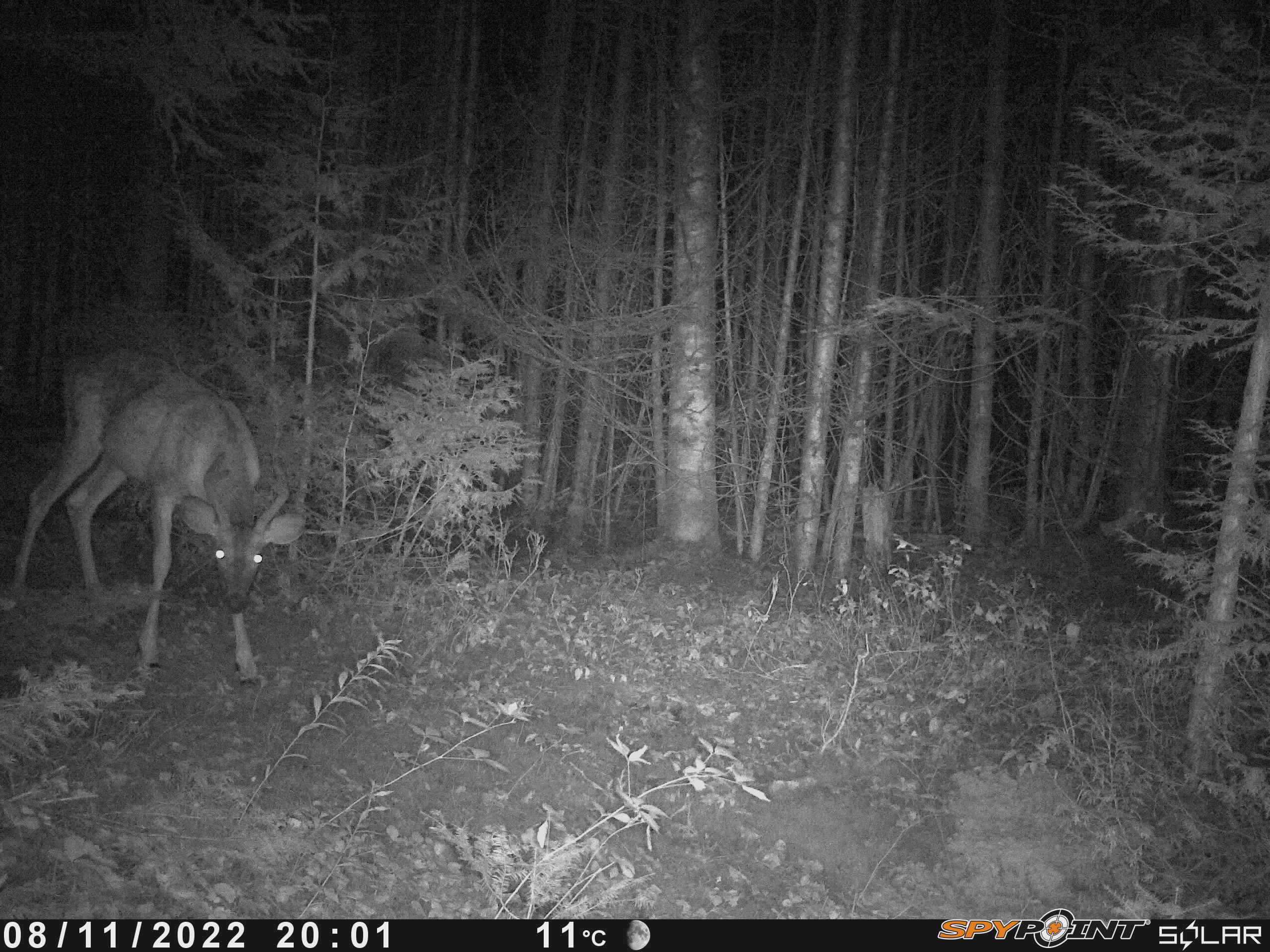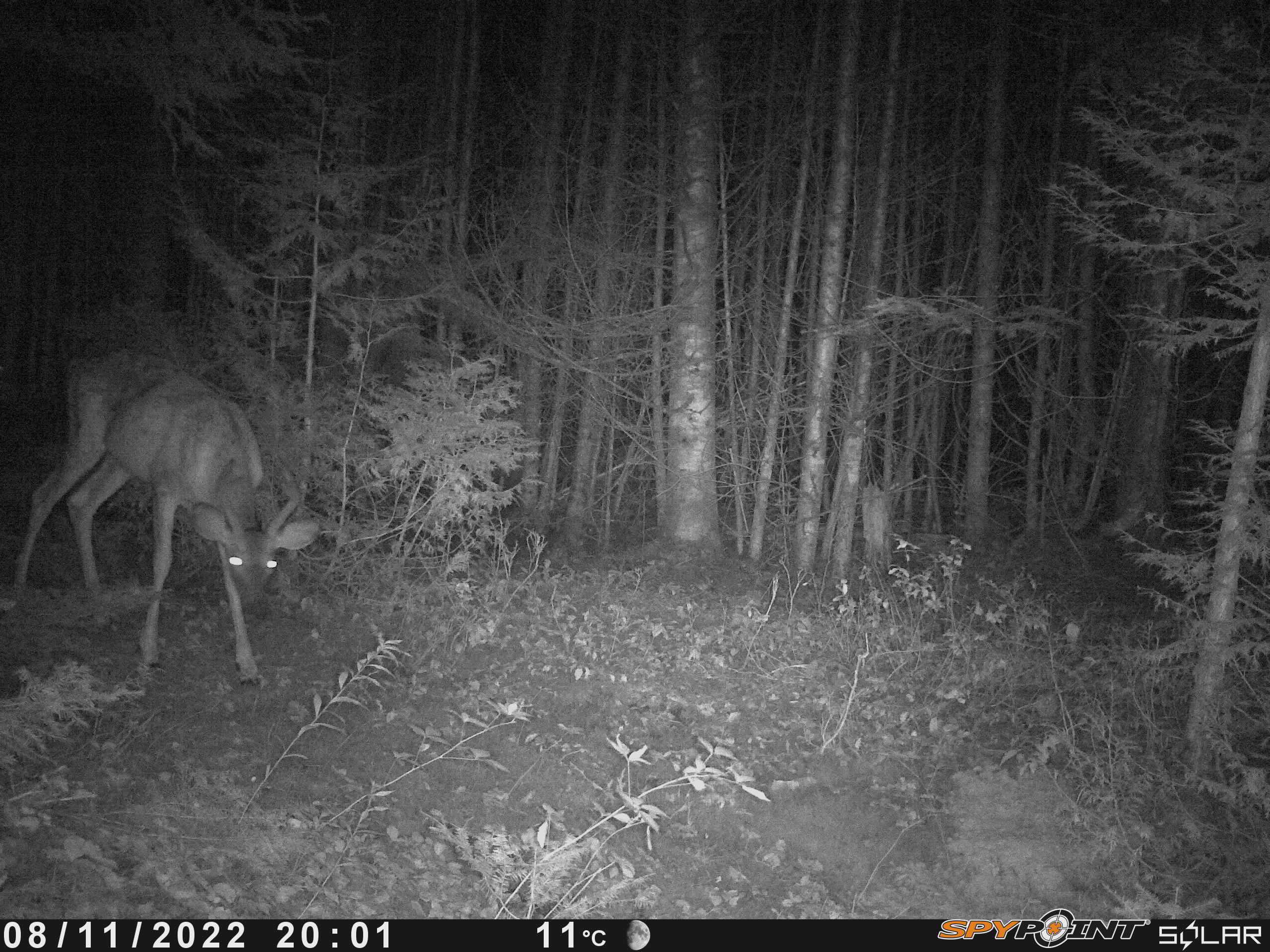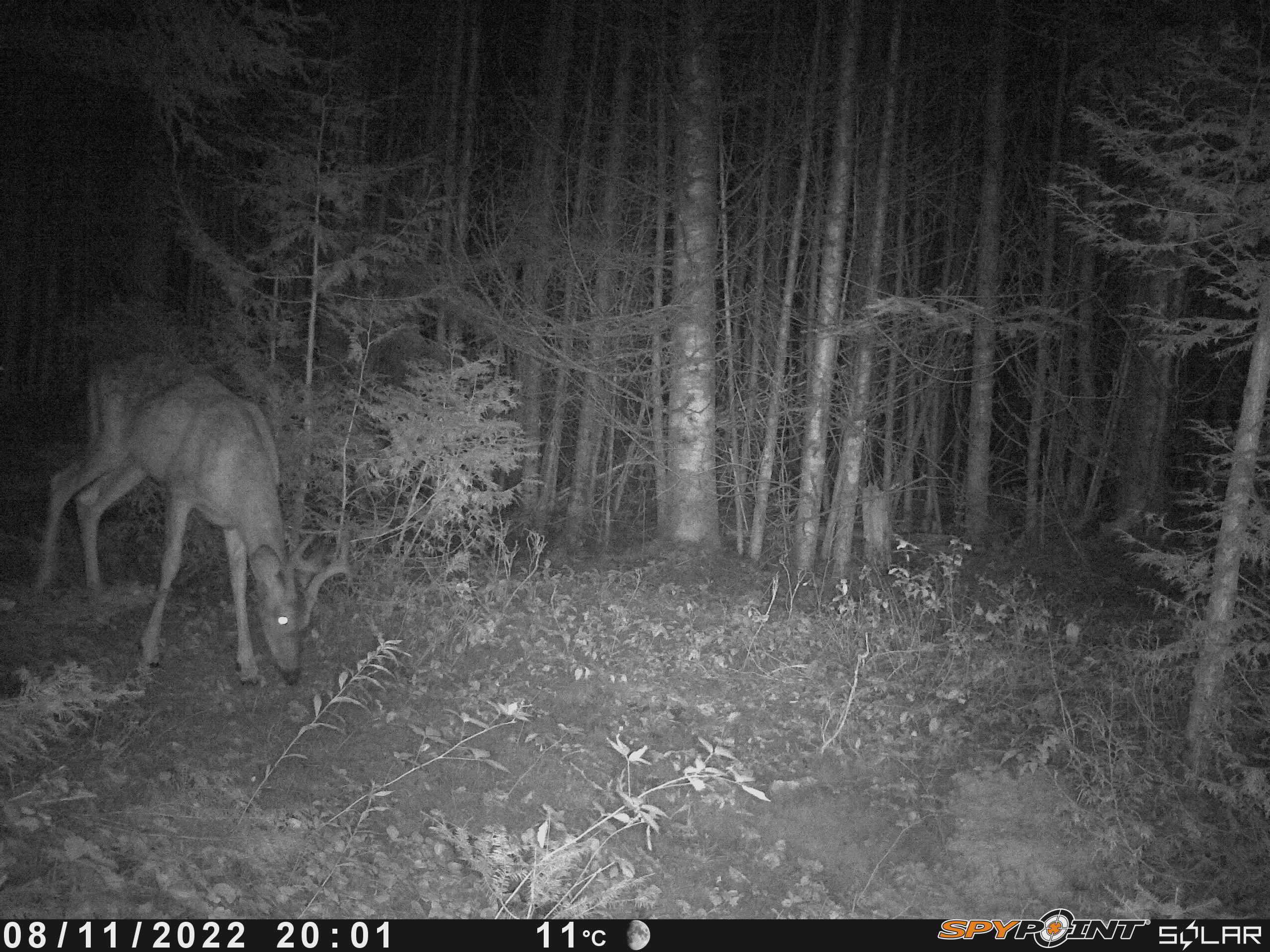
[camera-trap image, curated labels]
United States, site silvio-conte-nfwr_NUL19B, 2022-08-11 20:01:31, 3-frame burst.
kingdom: Animalia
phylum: Chordata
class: Mammalia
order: Artiodactyla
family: Cervidae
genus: Odocoileus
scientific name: Odocoileus virginianus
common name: white-tailed deer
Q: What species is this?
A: White-tailed deer (Odocoileus virginianus).